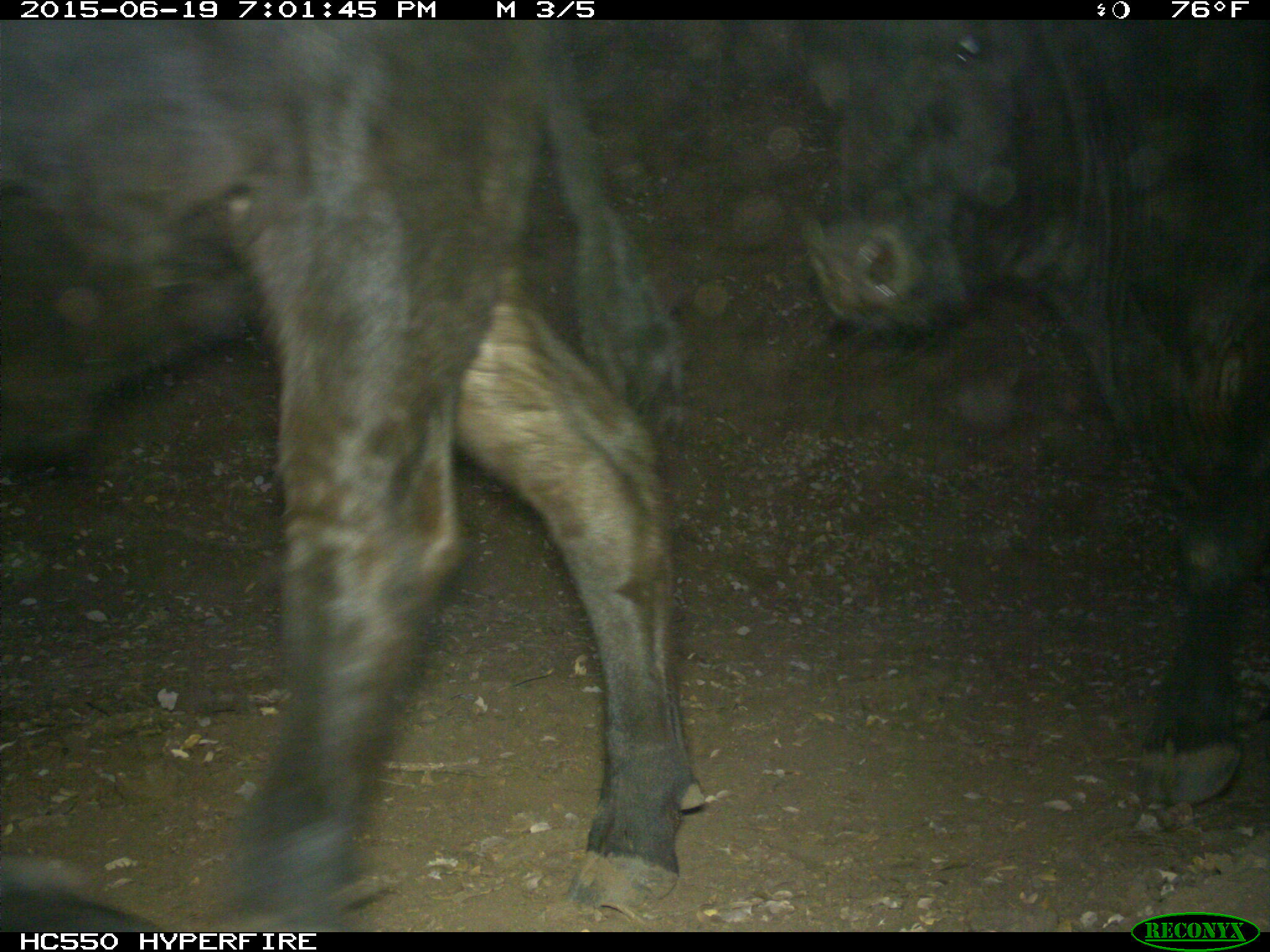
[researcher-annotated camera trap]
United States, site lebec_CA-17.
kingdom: Animalia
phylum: Chordata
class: Mammalia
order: Artiodactyla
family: Bovidae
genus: Bos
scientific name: Bos taurus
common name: domestic cow